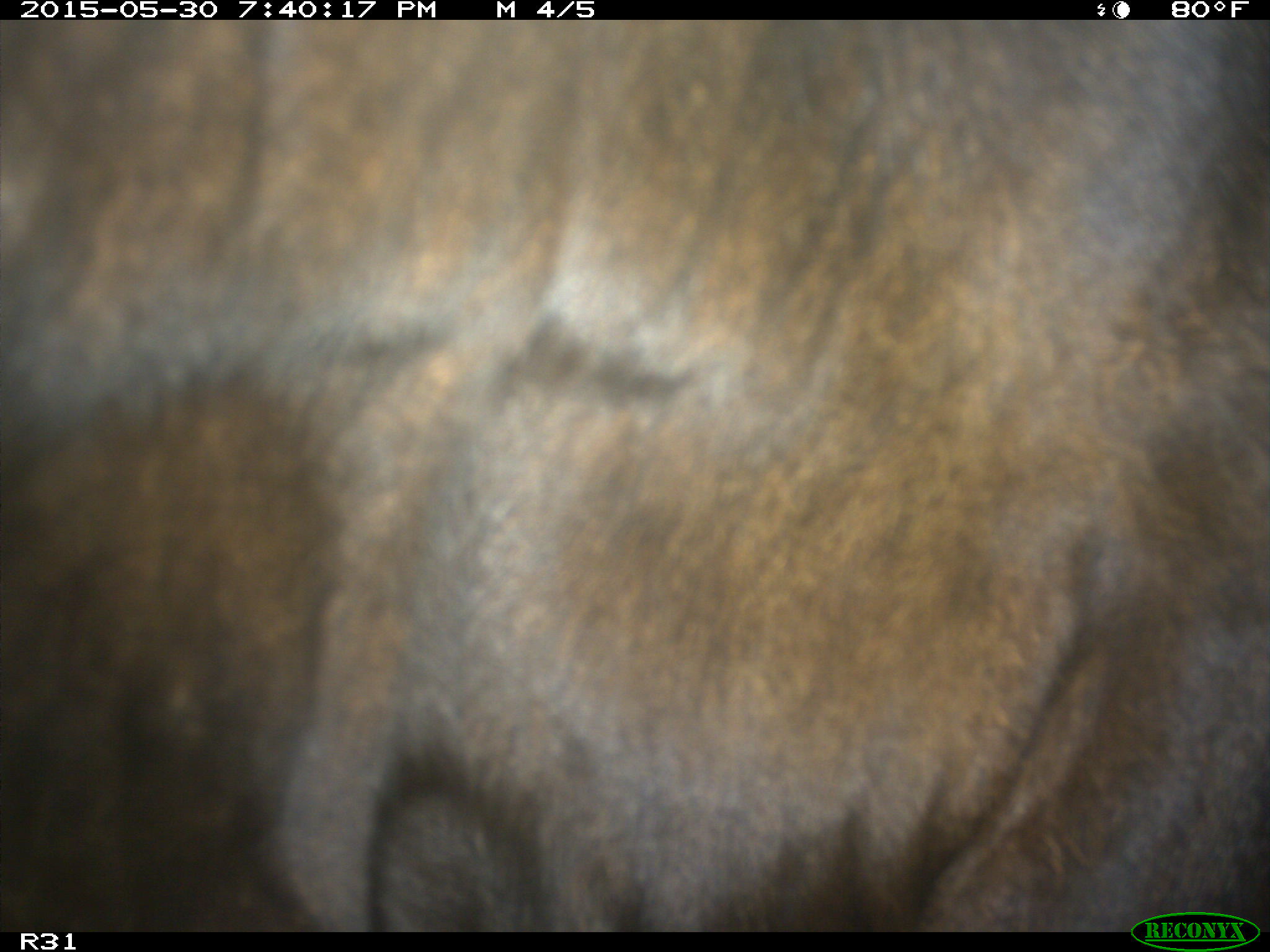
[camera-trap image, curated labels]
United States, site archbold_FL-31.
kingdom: Animalia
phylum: Chordata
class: Mammalia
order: Artiodactyla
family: Bovidae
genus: Bos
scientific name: Bos taurus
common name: domestic cow